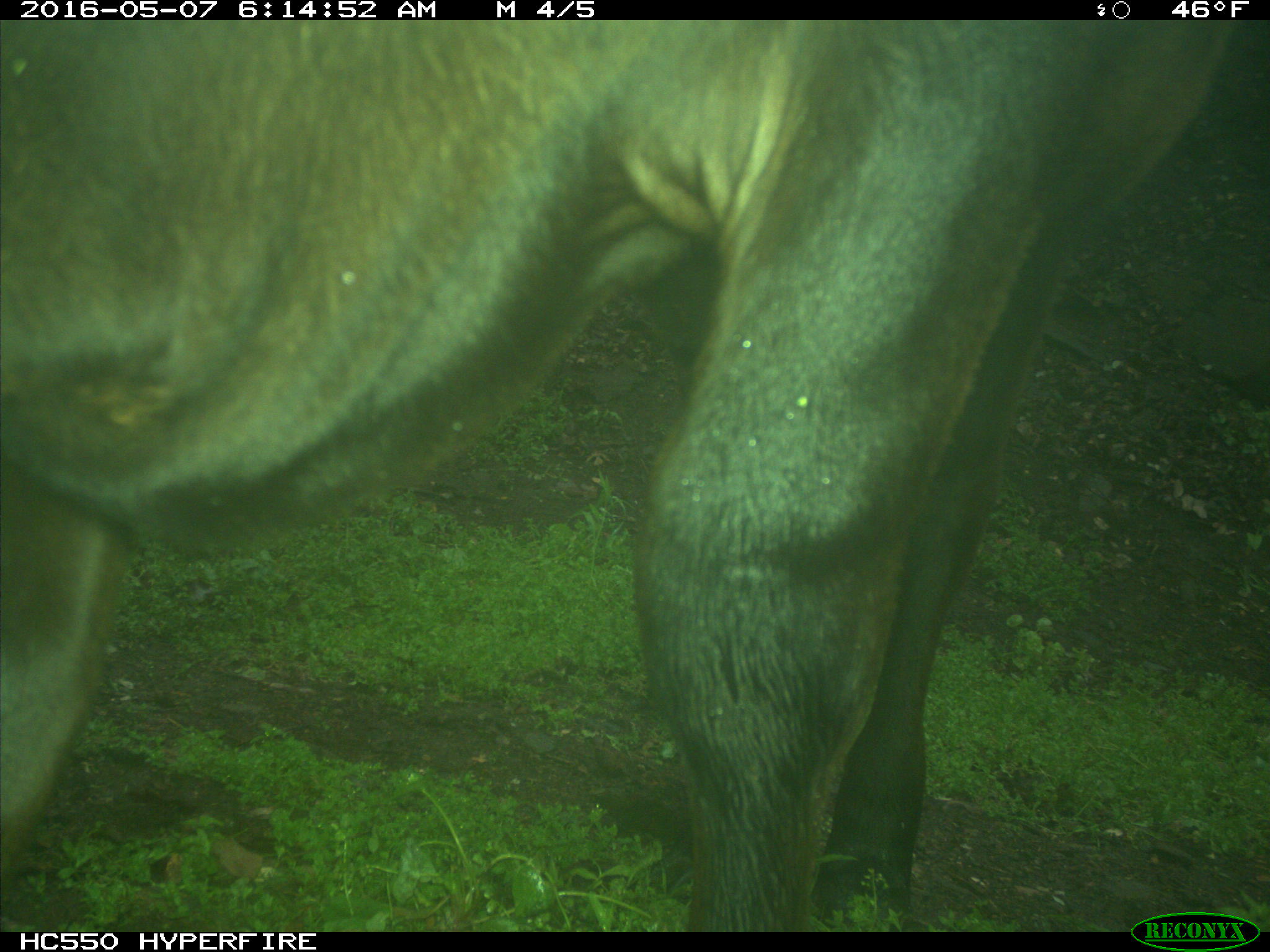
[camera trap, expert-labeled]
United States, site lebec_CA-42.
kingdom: Animalia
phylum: Chordata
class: Mammalia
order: Artiodactyla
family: Bovidae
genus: Bos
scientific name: Bos taurus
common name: domestic cow